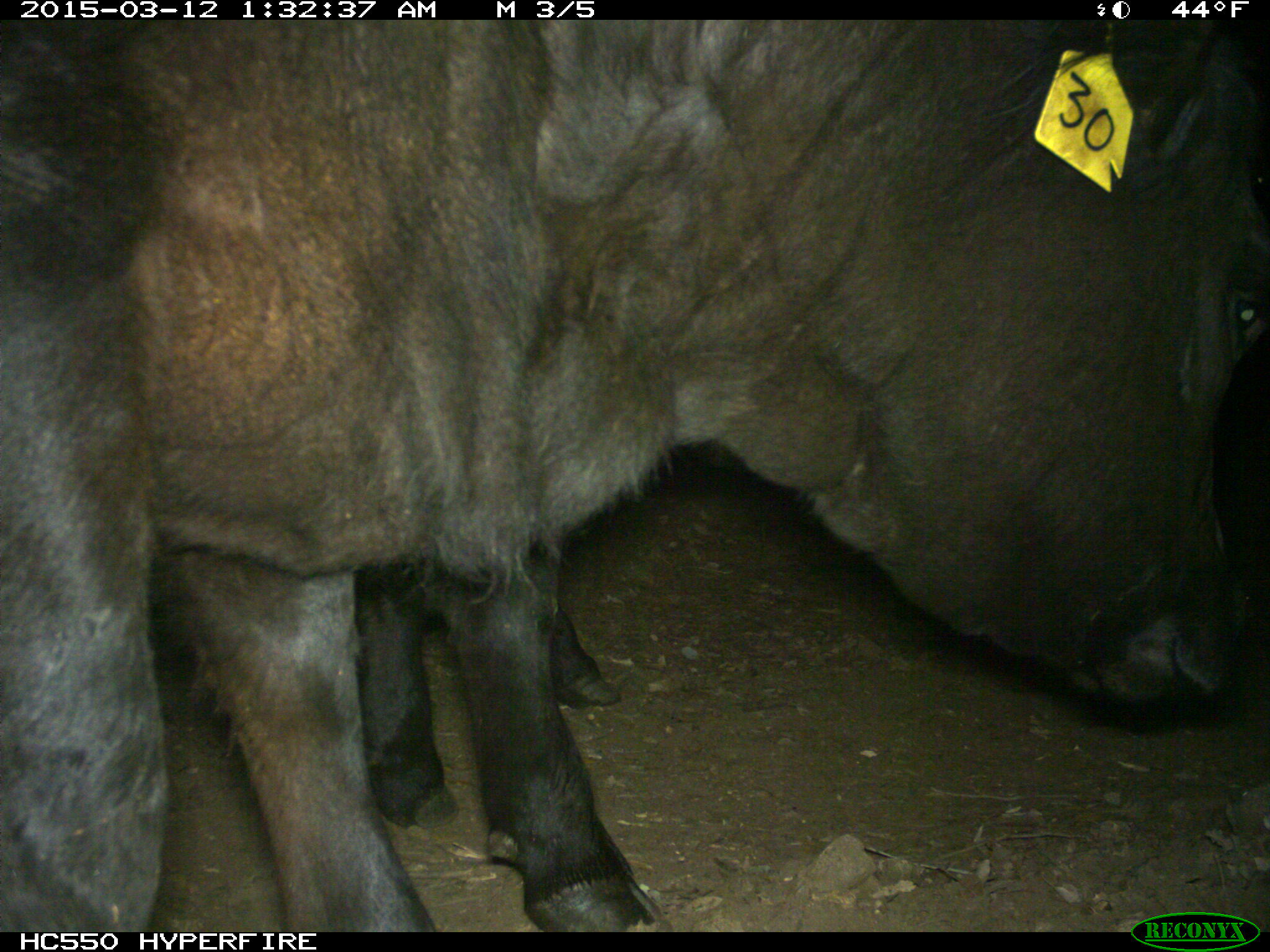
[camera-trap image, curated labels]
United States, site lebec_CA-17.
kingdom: Animalia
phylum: Chordata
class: Mammalia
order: Artiodactyla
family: Bovidae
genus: Bos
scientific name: Bos taurus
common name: domestic cow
Bos taurus (domestic cow).